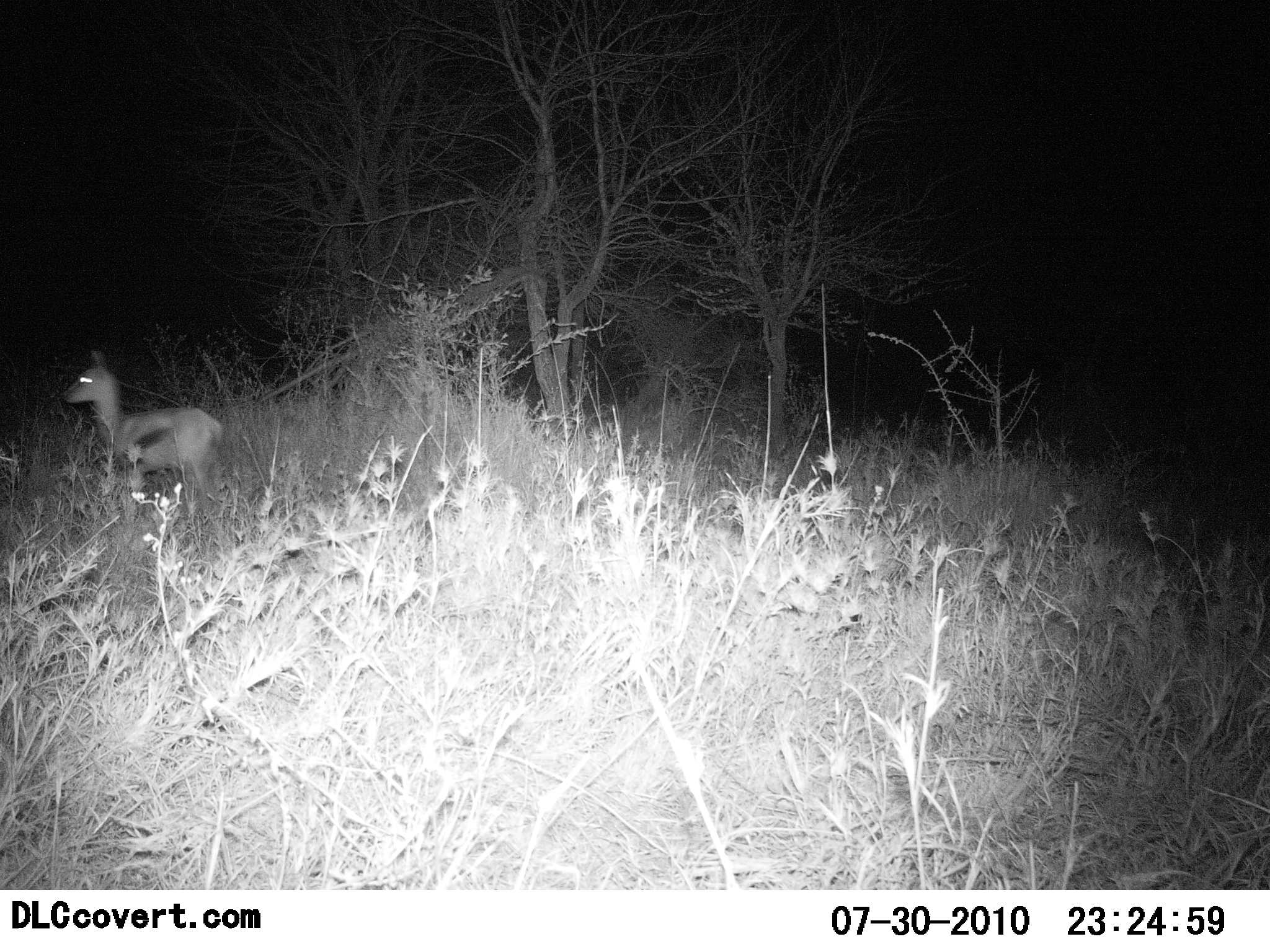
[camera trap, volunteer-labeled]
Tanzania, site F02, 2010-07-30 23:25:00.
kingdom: Animalia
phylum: Chordata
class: Mammalia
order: Artiodactyla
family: Bovidae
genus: Eudorcas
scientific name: Eudorcas thomsonii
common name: thomson's gazelle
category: gazellethomsons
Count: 1.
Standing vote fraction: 81%.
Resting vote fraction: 0%.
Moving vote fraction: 19%.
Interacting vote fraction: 0%.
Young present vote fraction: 19%.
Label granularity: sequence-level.